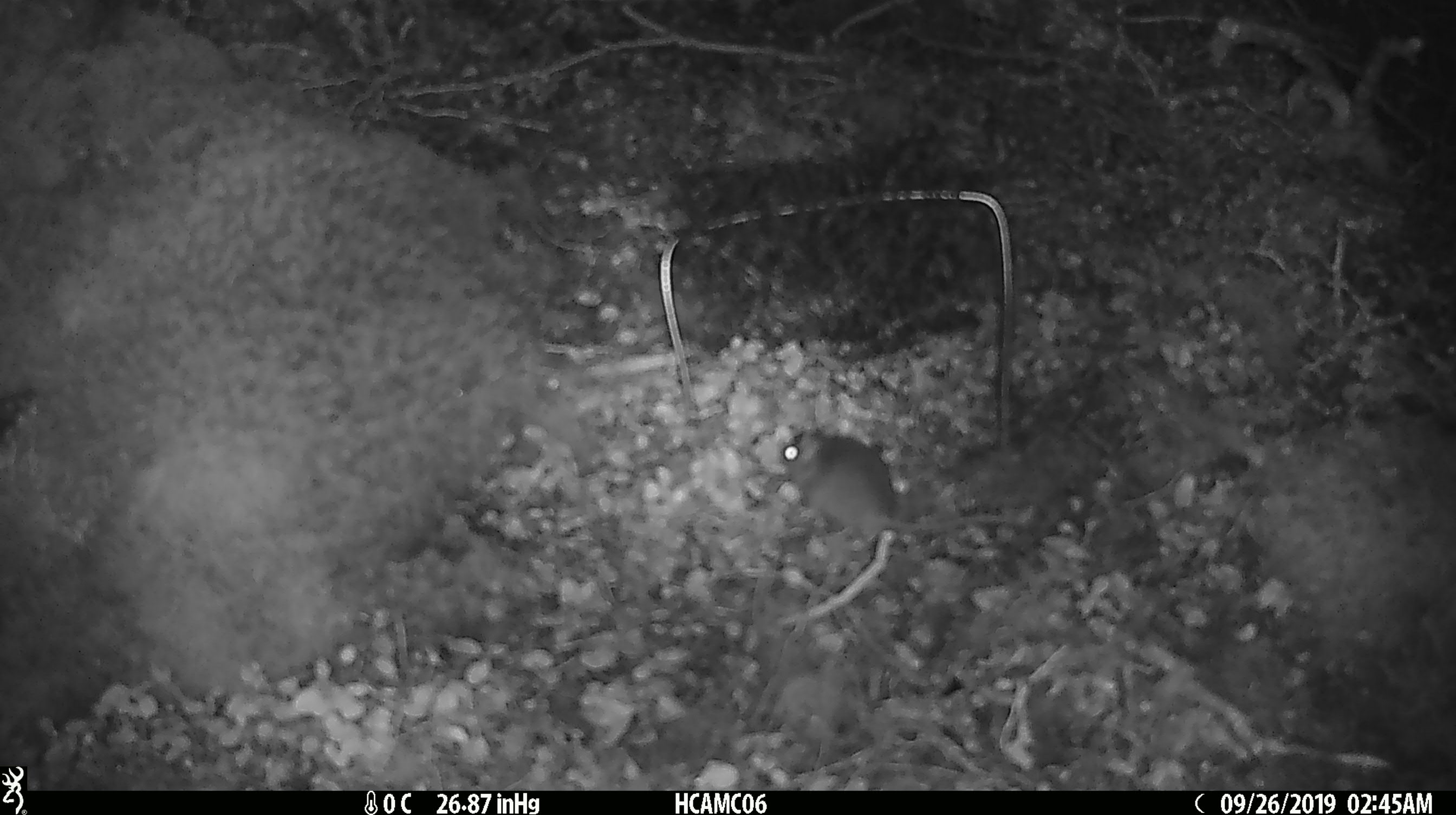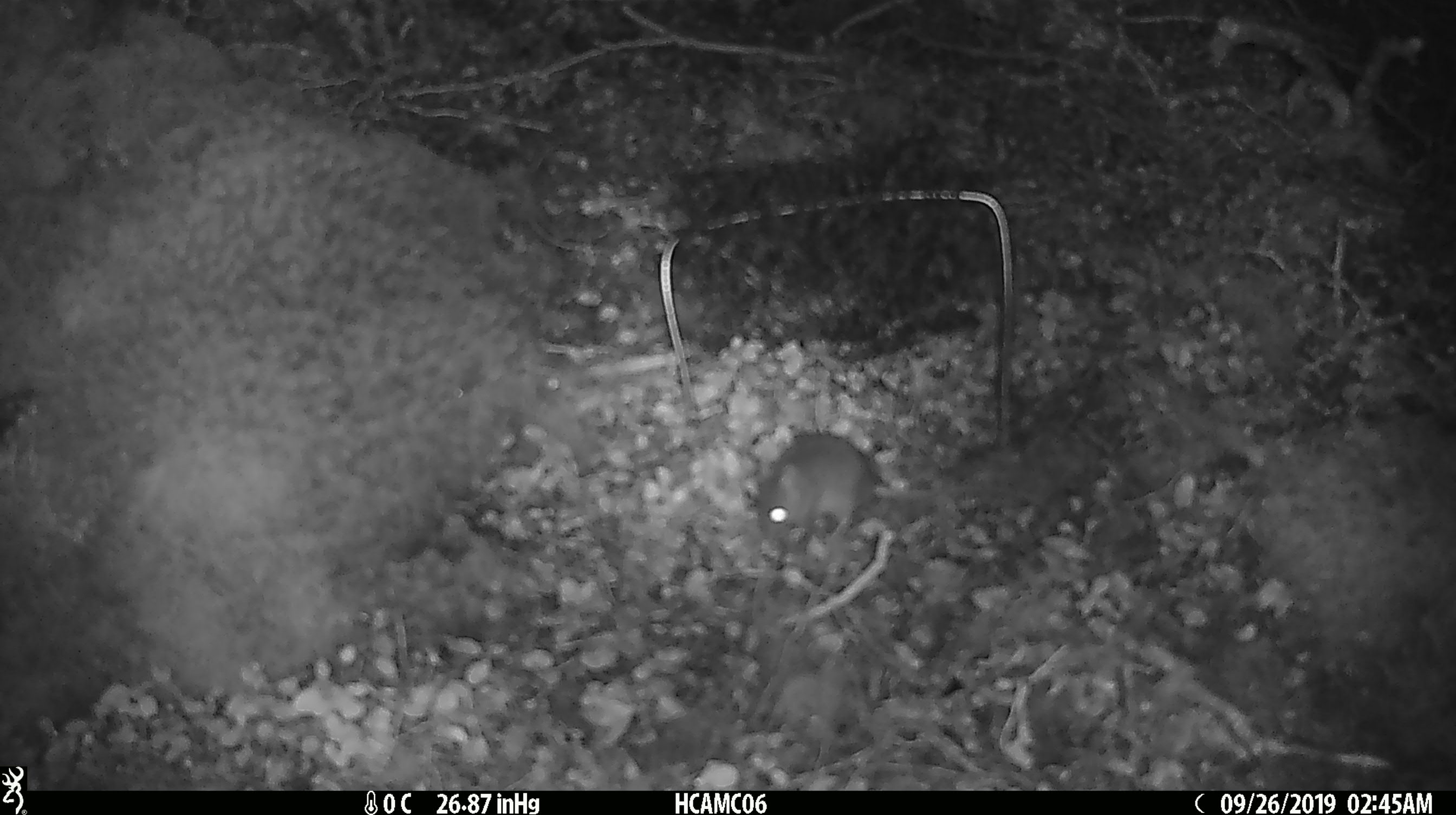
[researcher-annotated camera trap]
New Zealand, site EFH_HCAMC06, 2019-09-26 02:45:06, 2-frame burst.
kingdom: Animalia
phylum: Chordata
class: Mammalia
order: Rodentia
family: Muridae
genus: Mus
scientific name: Mus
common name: mouse